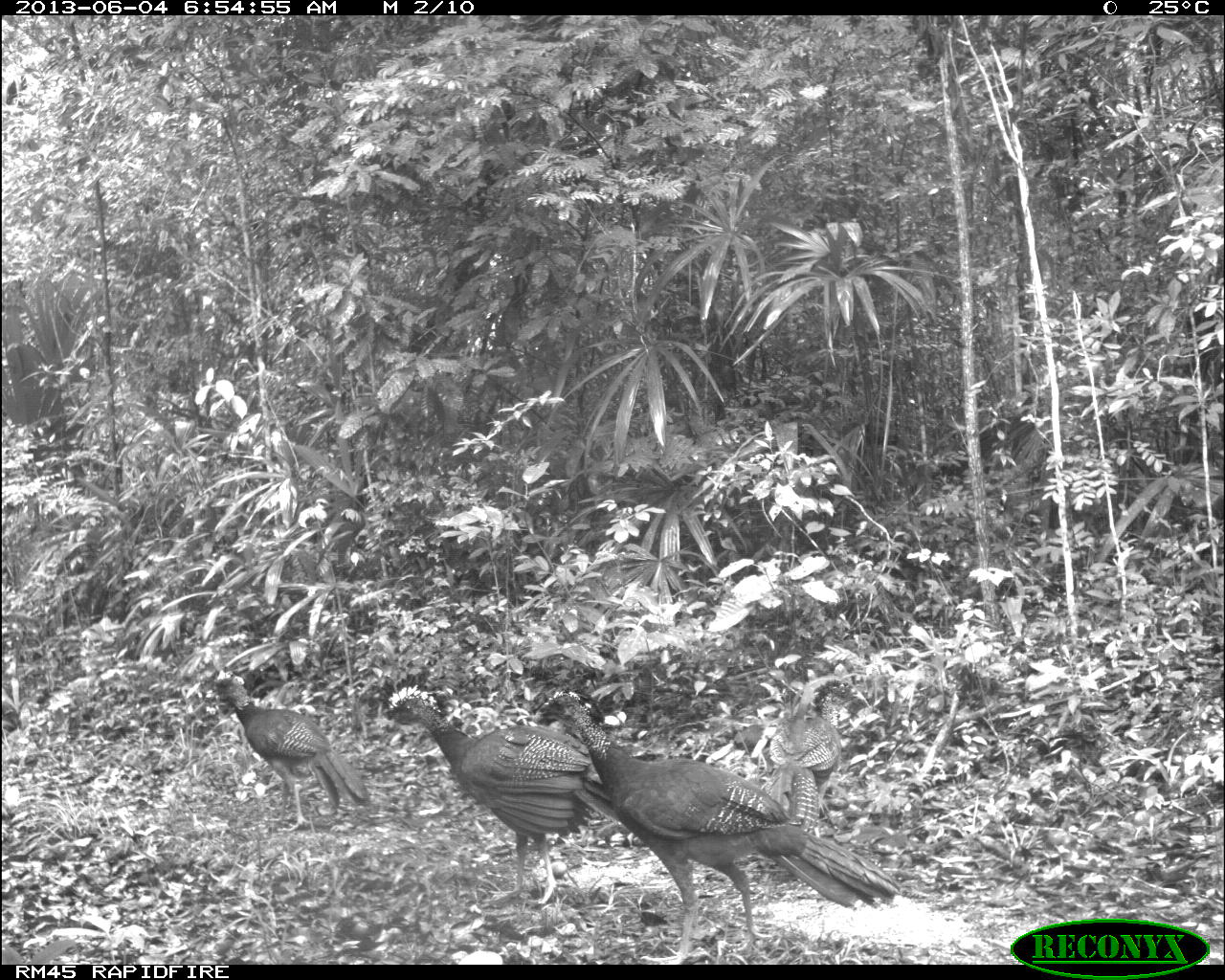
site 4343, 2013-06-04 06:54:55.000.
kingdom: Animalia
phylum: Chordata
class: Aves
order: Galliformes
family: Cracidae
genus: Crax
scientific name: Crax rubra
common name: great curassow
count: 4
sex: female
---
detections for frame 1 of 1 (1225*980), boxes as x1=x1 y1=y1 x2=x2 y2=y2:
crax rubra: x1=532 y1=685 x2=900 y2=963; x1=380 y1=664 x2=629 y2=907; x1=204 y1=675 x2=370 y2=832; x1=760 y1=677 x2=866 y2=834